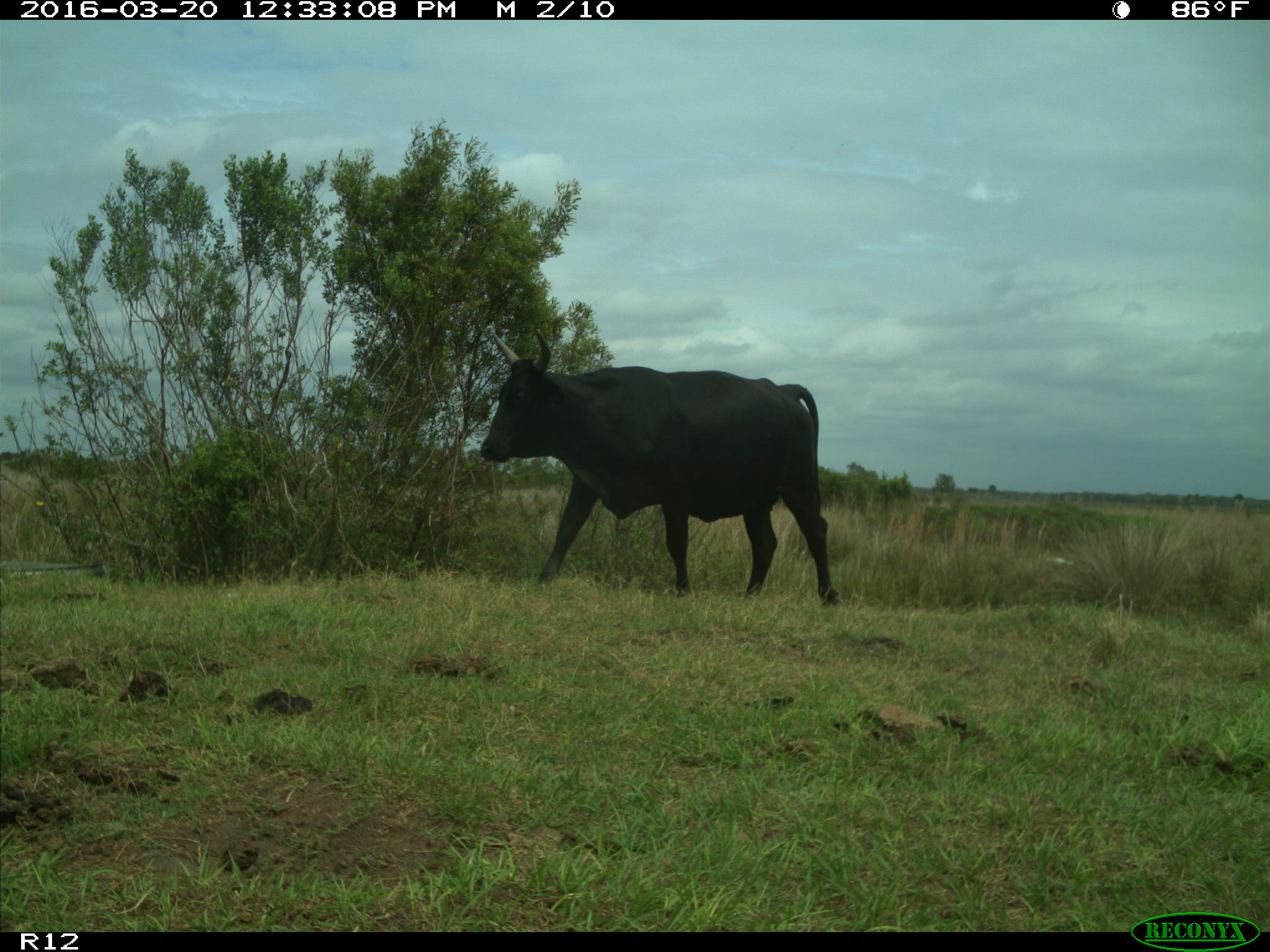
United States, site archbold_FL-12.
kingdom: Animalia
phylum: Chordata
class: Mammalia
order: Artiodactyla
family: Bovidae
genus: Bos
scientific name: Bos taurus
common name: domestic cow